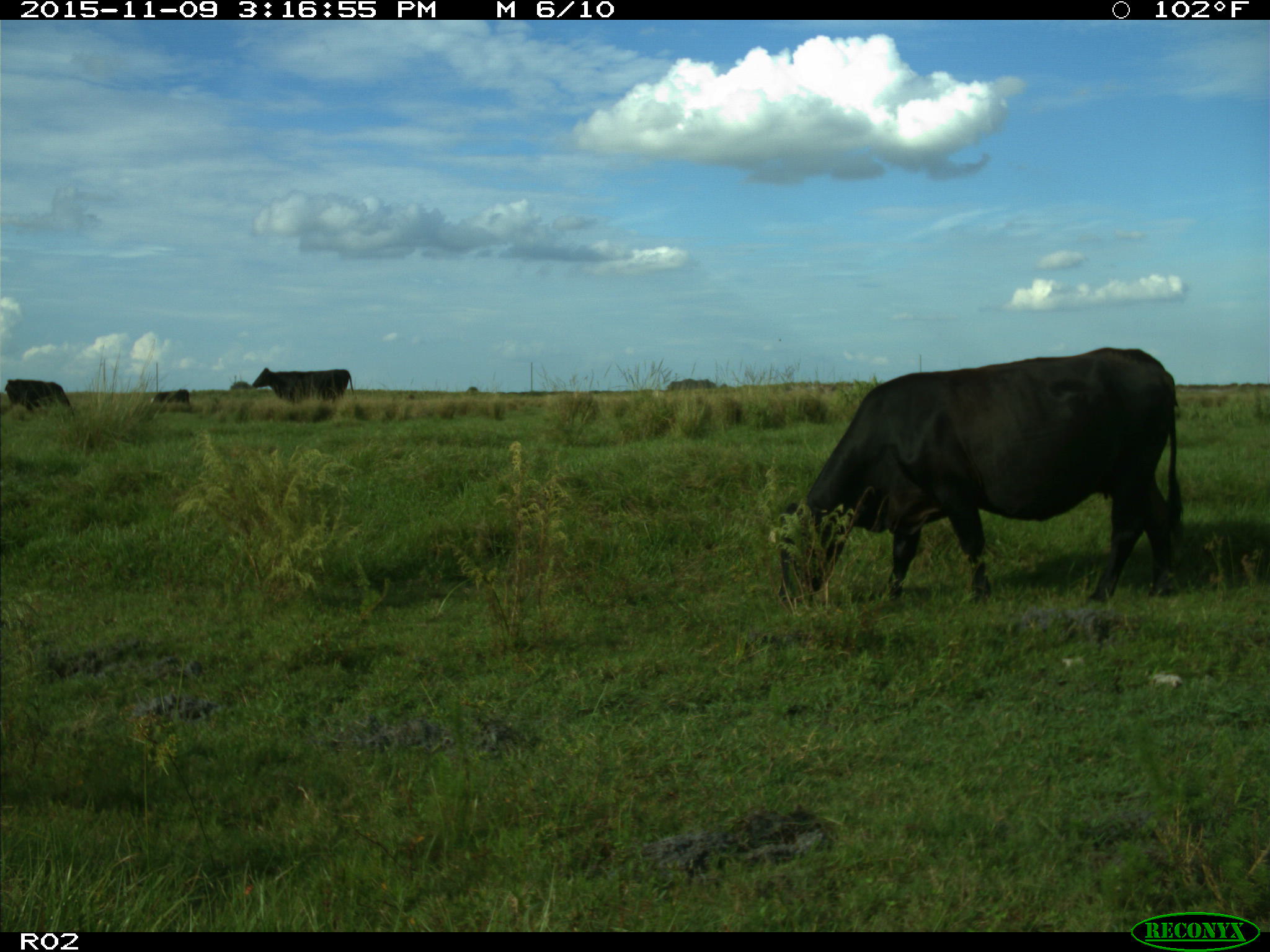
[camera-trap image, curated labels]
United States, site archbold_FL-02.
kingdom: Animalia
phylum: Chordata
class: Mammalia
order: Artiodactyla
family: Bovidae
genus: Bos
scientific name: Bos taurus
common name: domestic cow